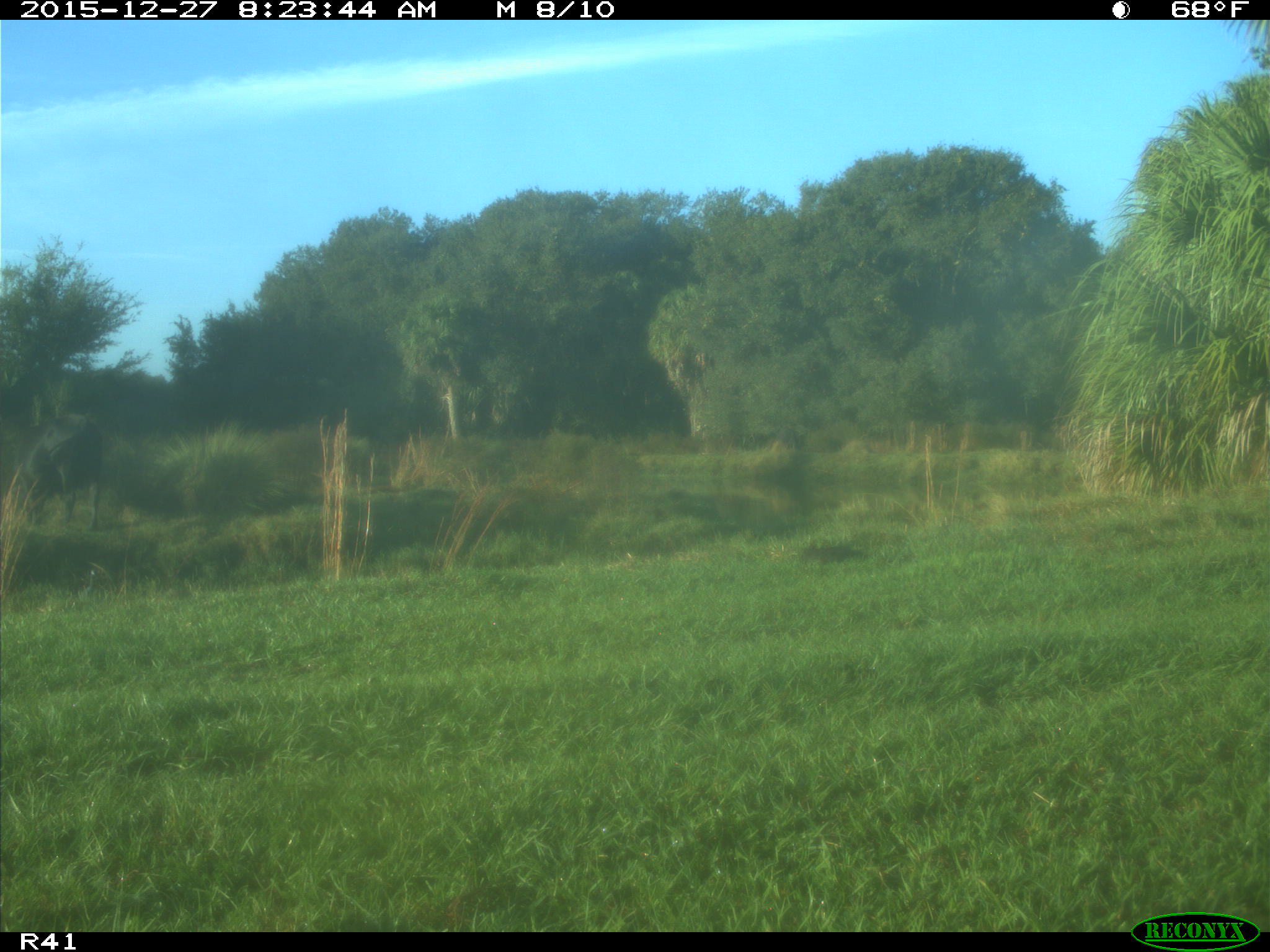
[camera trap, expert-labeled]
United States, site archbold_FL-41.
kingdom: Animalia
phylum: Chordata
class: Mammalia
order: Artiodactyla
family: Bovidae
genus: Bos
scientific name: Bos taurus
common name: domestic cow